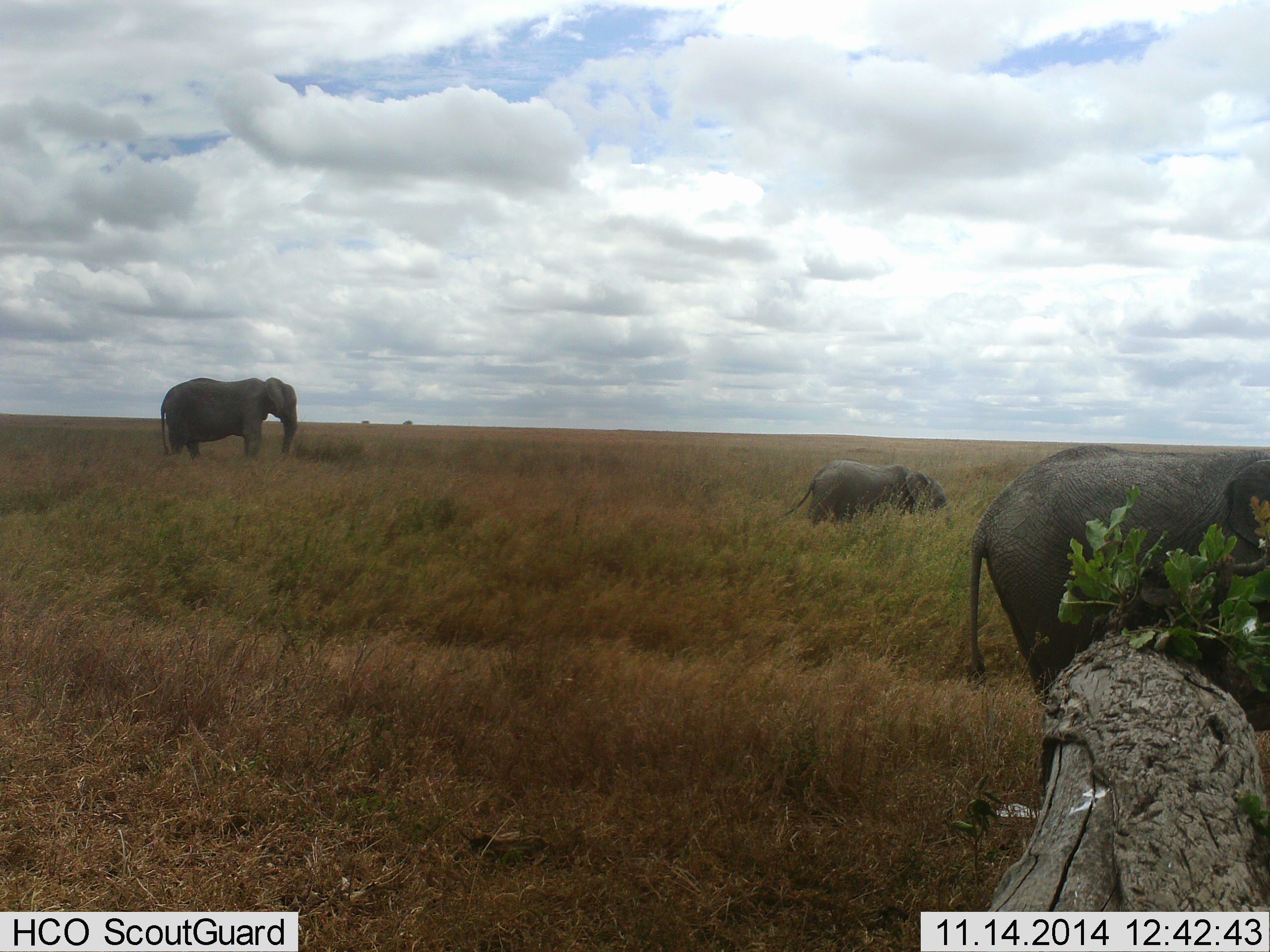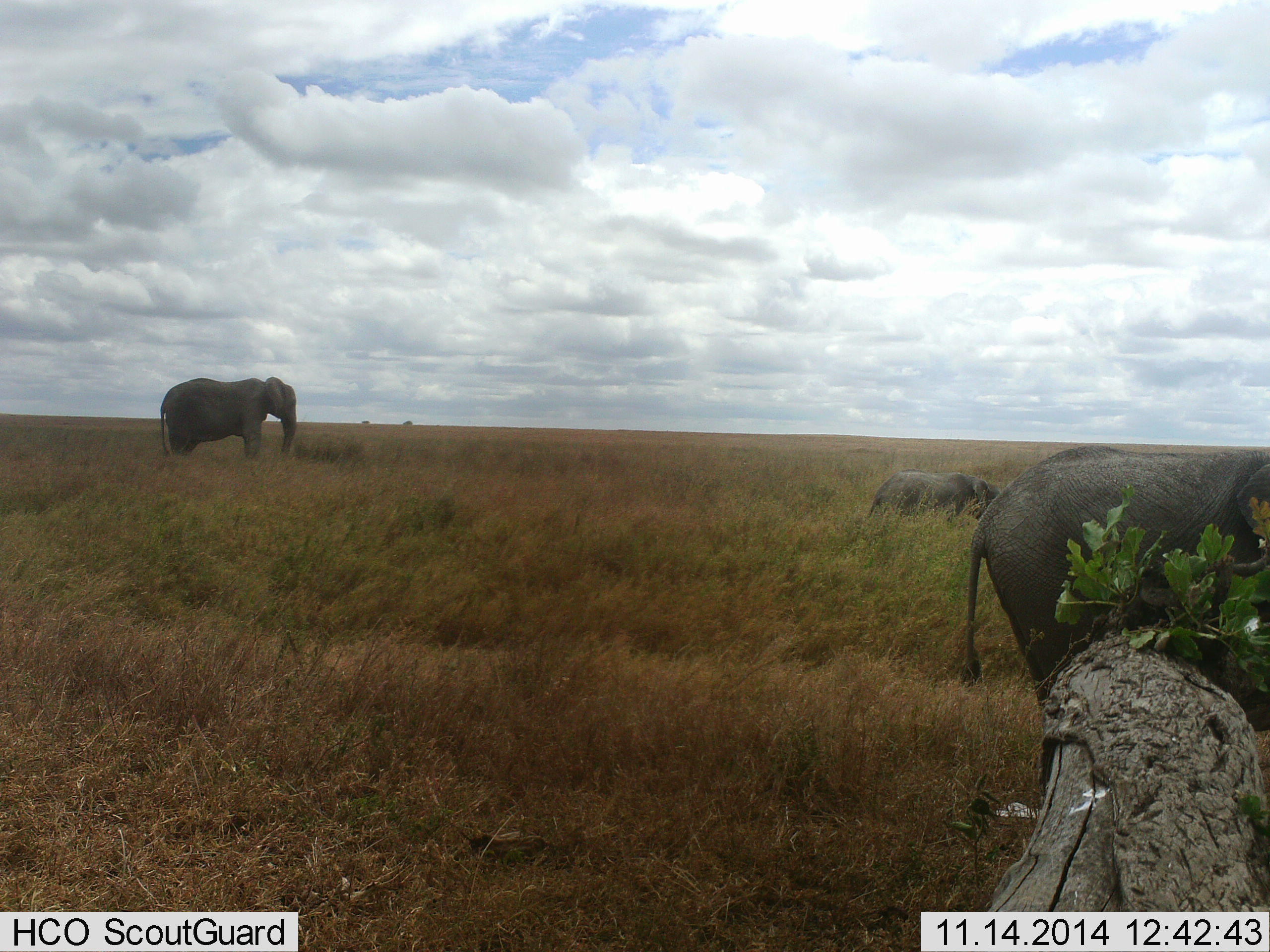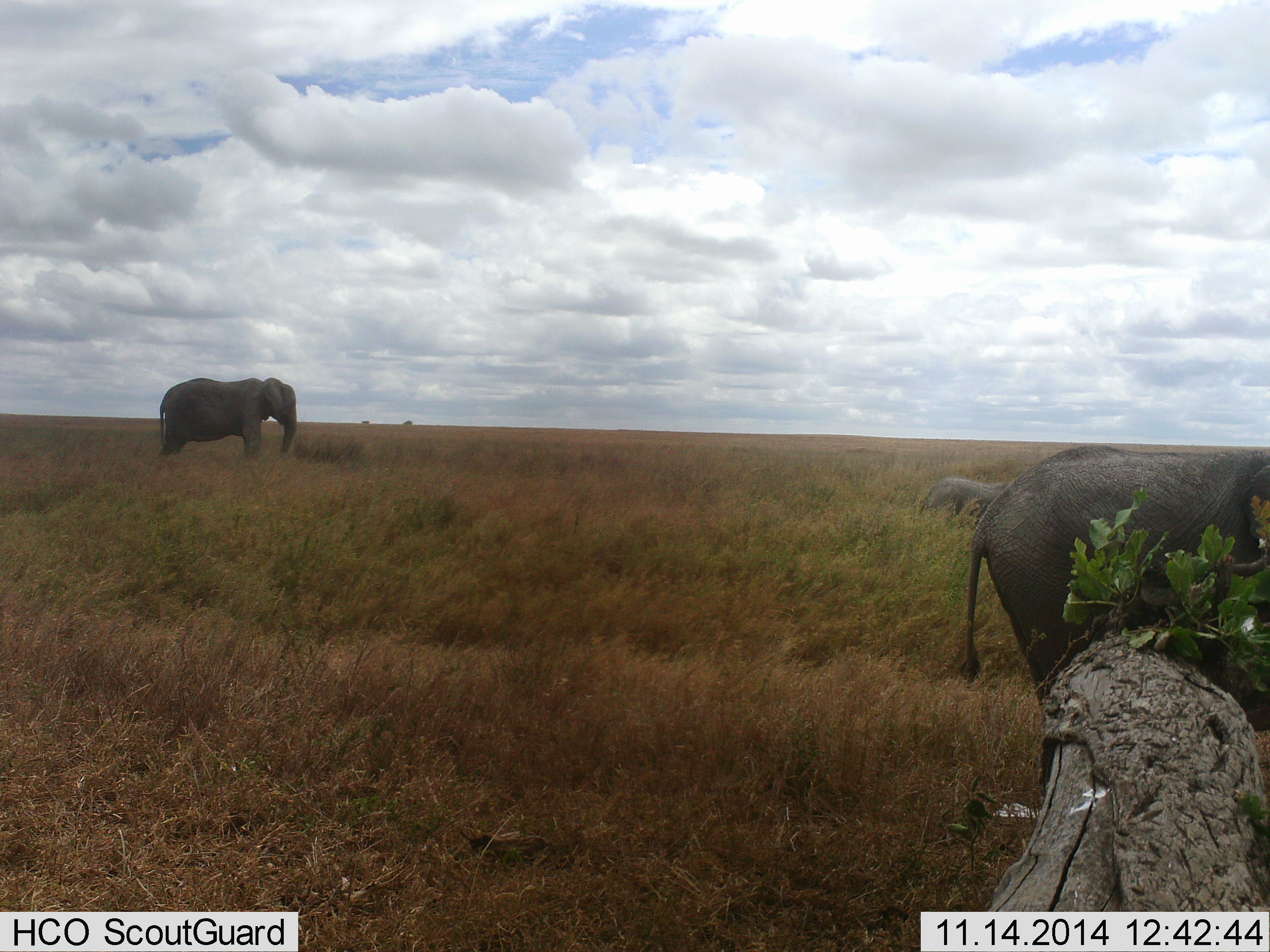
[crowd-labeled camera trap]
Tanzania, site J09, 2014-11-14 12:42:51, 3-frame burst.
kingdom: Animalia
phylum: Chordata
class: Mammalia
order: Proboscidea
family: Elephantidae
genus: Loxodonta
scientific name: Loxodonta africana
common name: african bush elephant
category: elephant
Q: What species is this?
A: Elephant (african bush elephant) (Loxodonta africana).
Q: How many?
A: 3.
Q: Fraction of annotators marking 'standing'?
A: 80%.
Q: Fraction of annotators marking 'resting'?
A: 10%.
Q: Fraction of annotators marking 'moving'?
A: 90%.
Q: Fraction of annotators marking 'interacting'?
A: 0%.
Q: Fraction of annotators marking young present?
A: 50%.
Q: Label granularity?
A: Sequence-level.